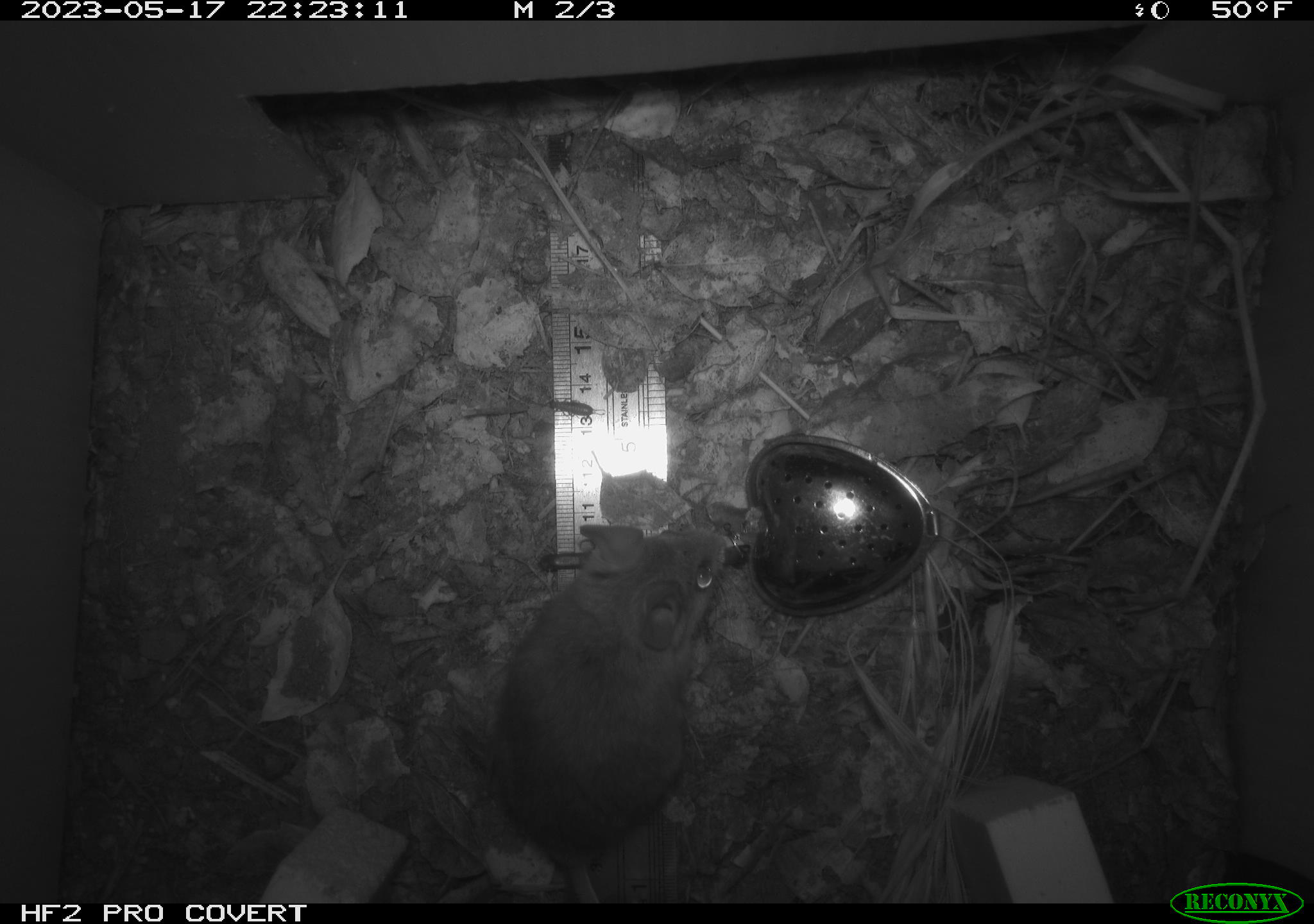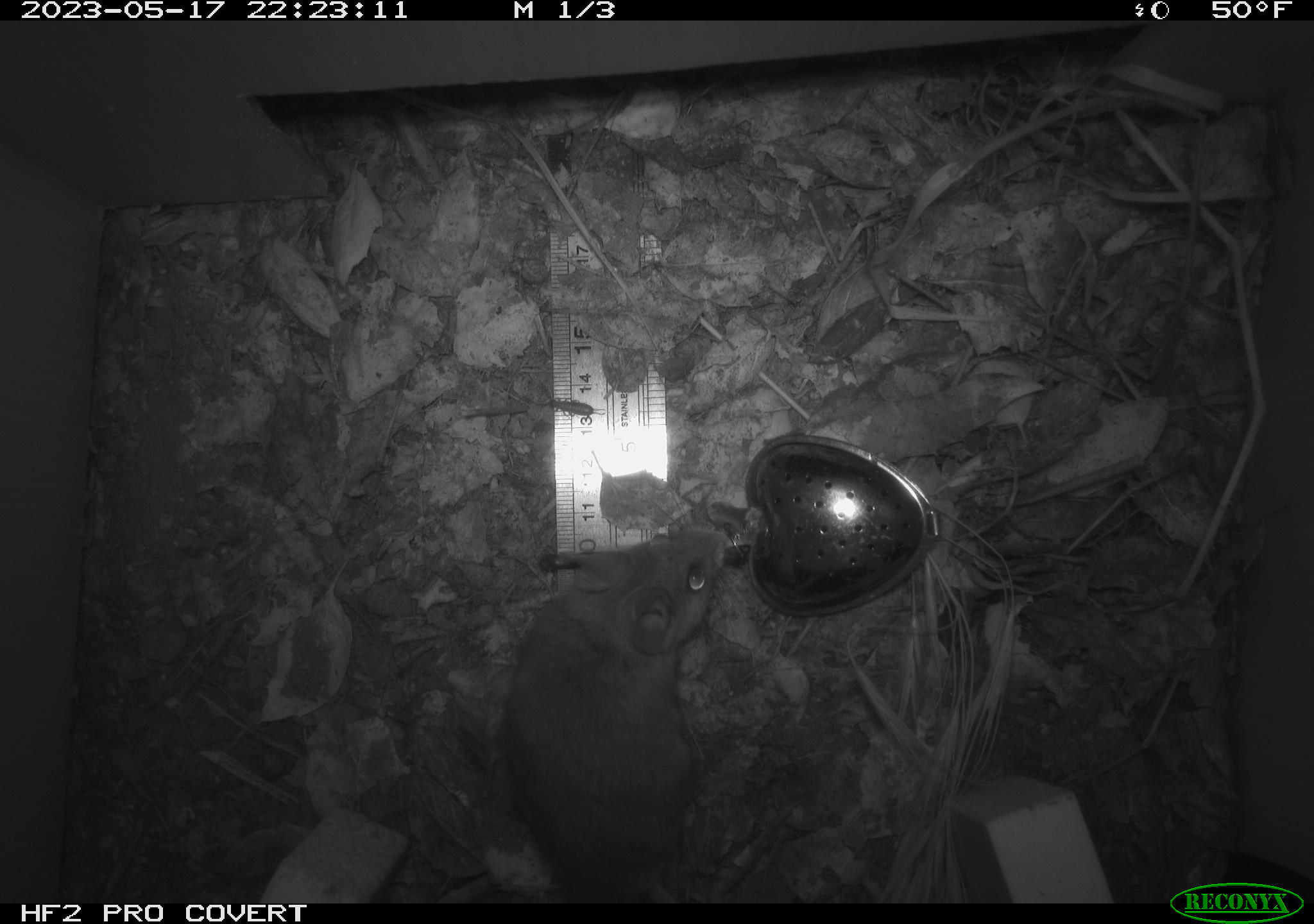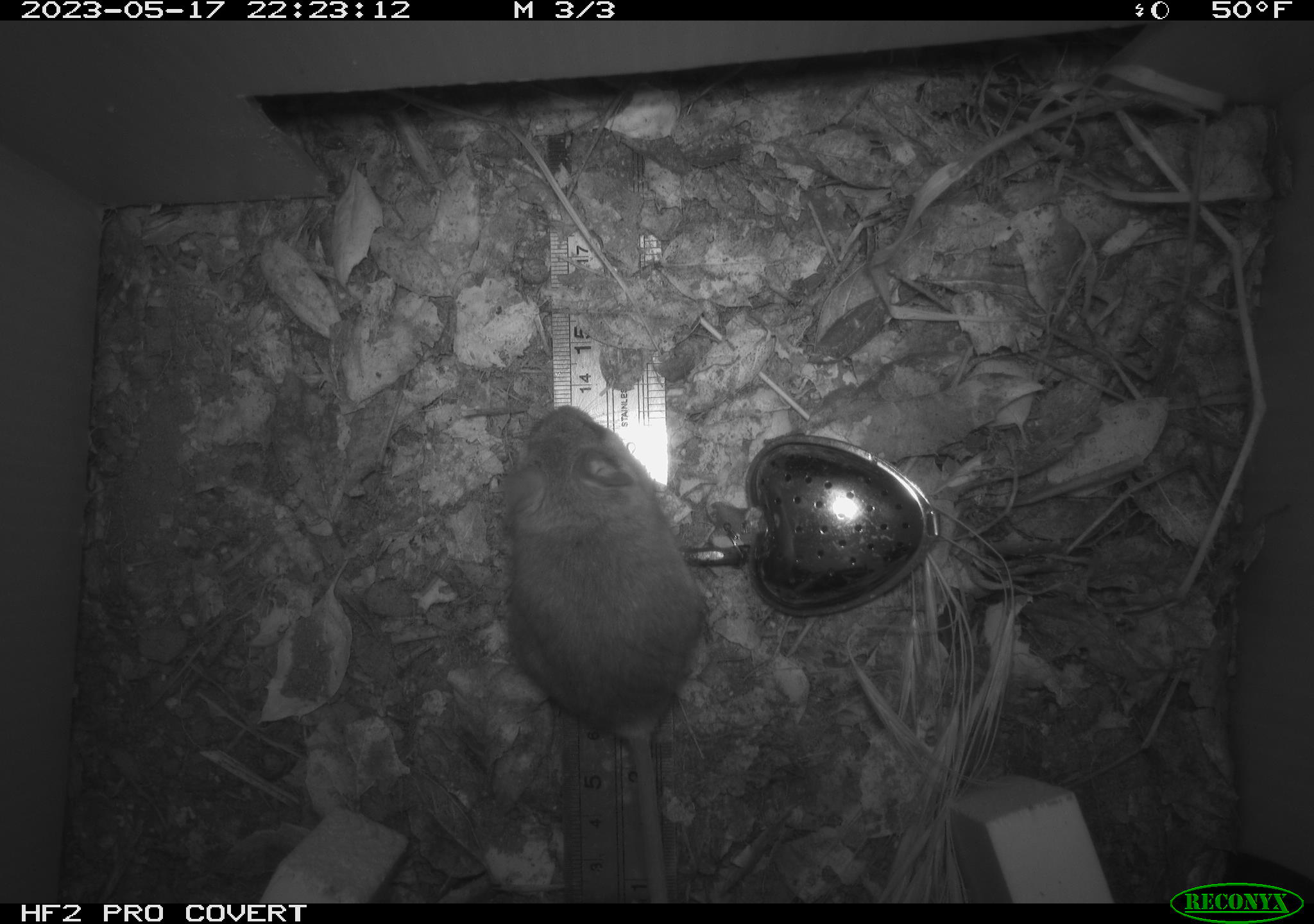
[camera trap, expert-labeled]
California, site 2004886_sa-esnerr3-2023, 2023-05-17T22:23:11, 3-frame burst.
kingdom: Animalia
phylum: Chordata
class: Mammalia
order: Rodentia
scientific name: Rodentia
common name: mouse species